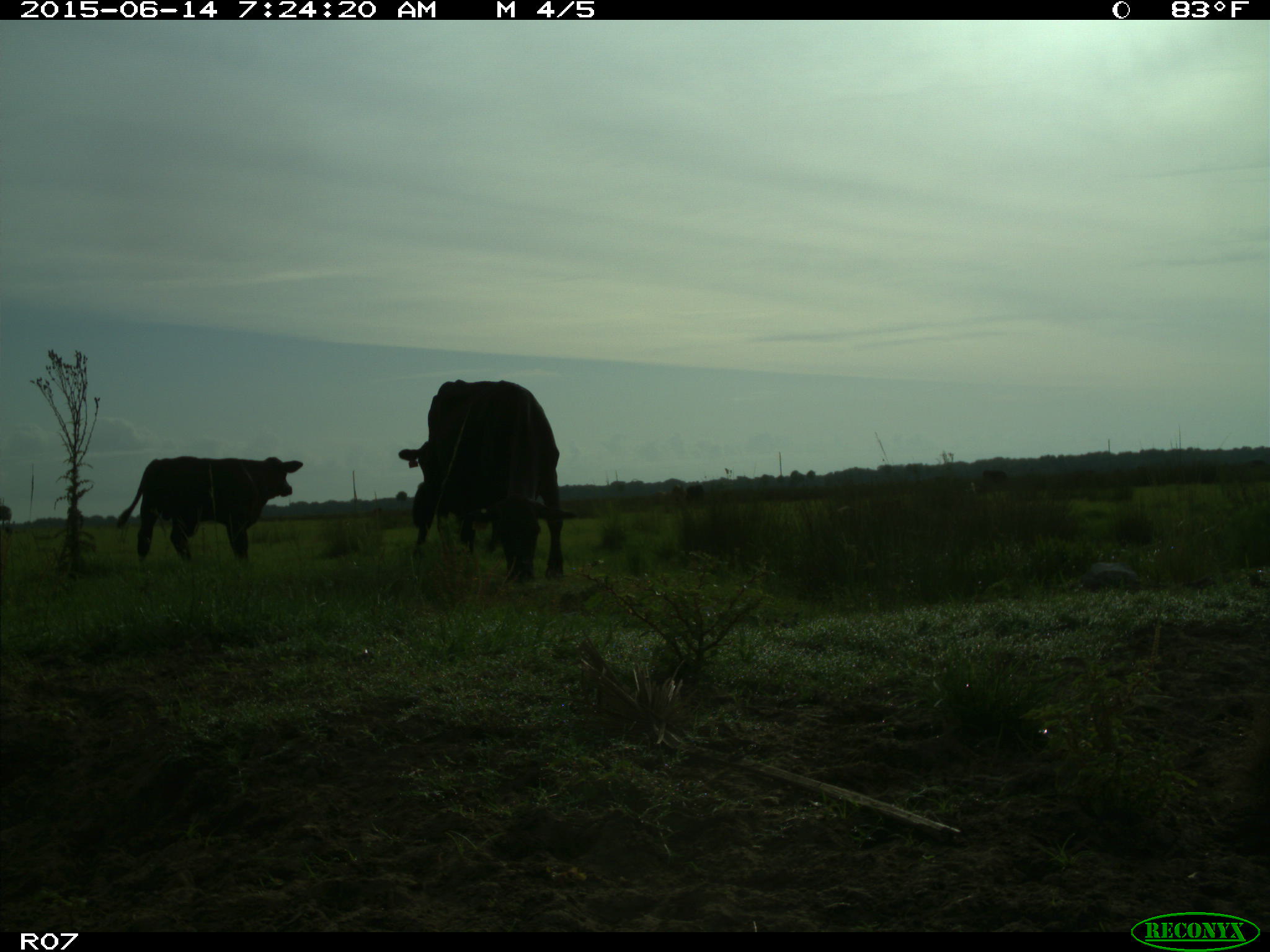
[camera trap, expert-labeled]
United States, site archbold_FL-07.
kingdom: Animalia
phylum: Chordata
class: Mammalia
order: Artiodactyla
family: Bovidae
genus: Bos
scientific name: Bos taurus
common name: domestic cow